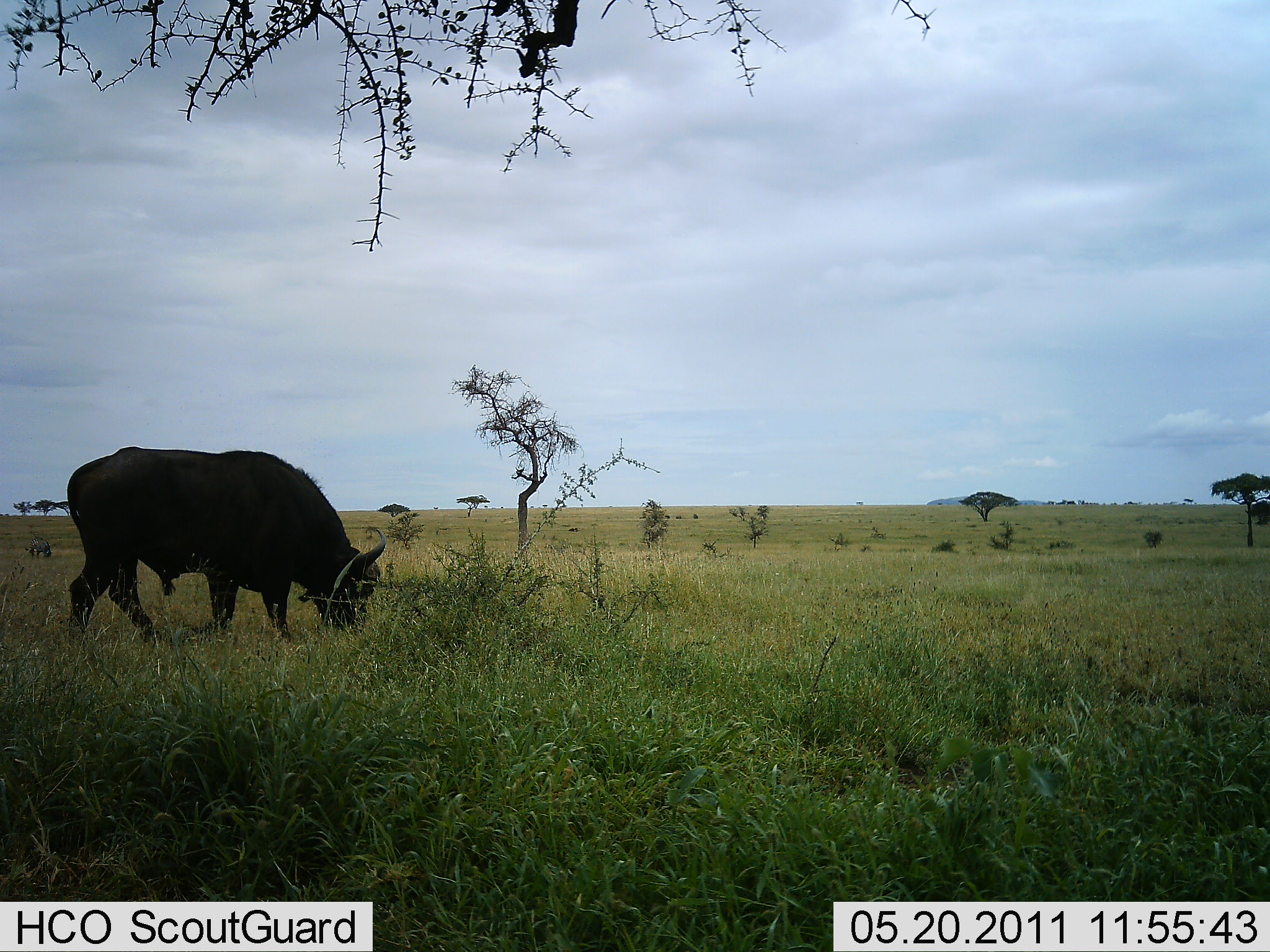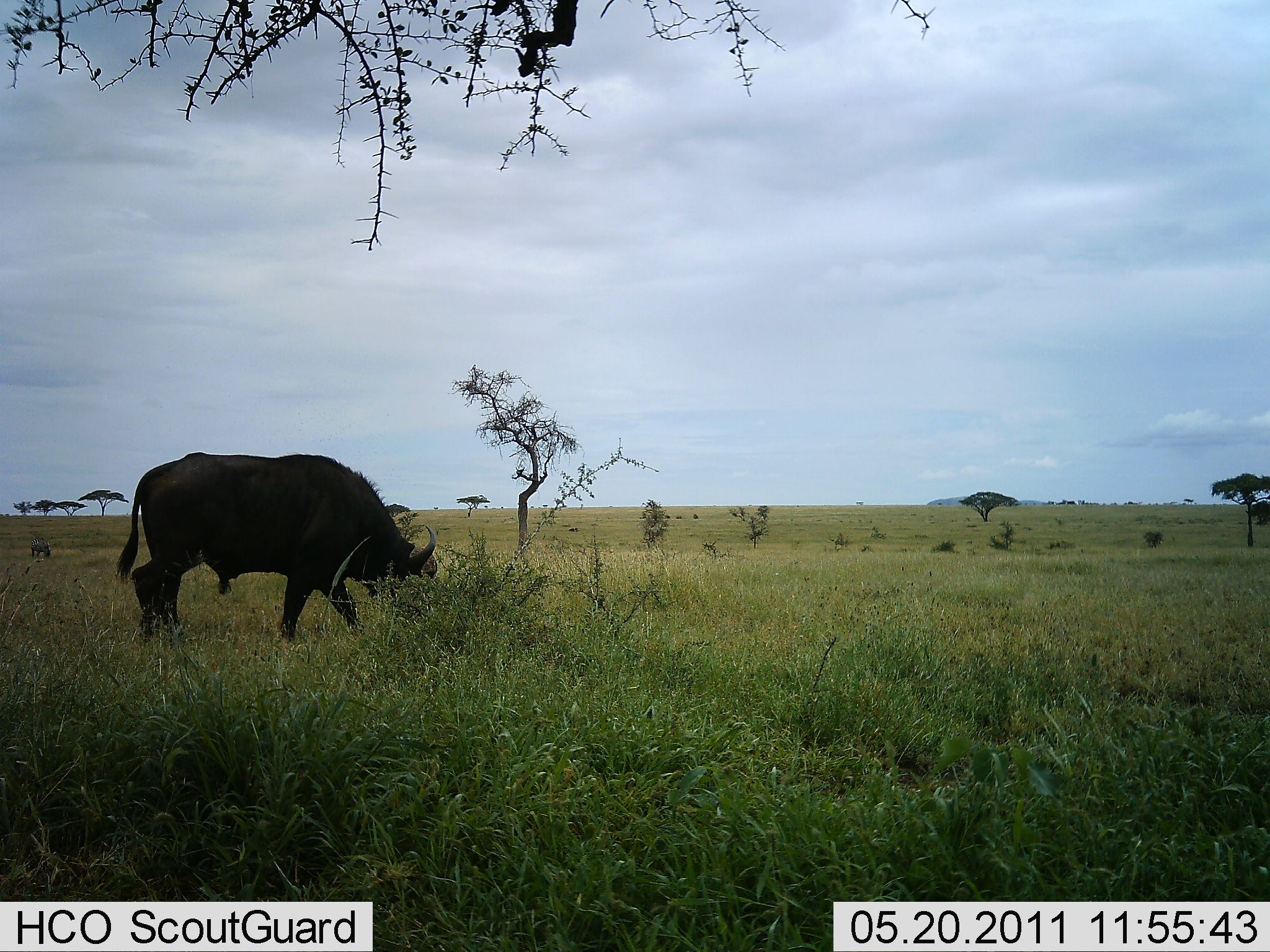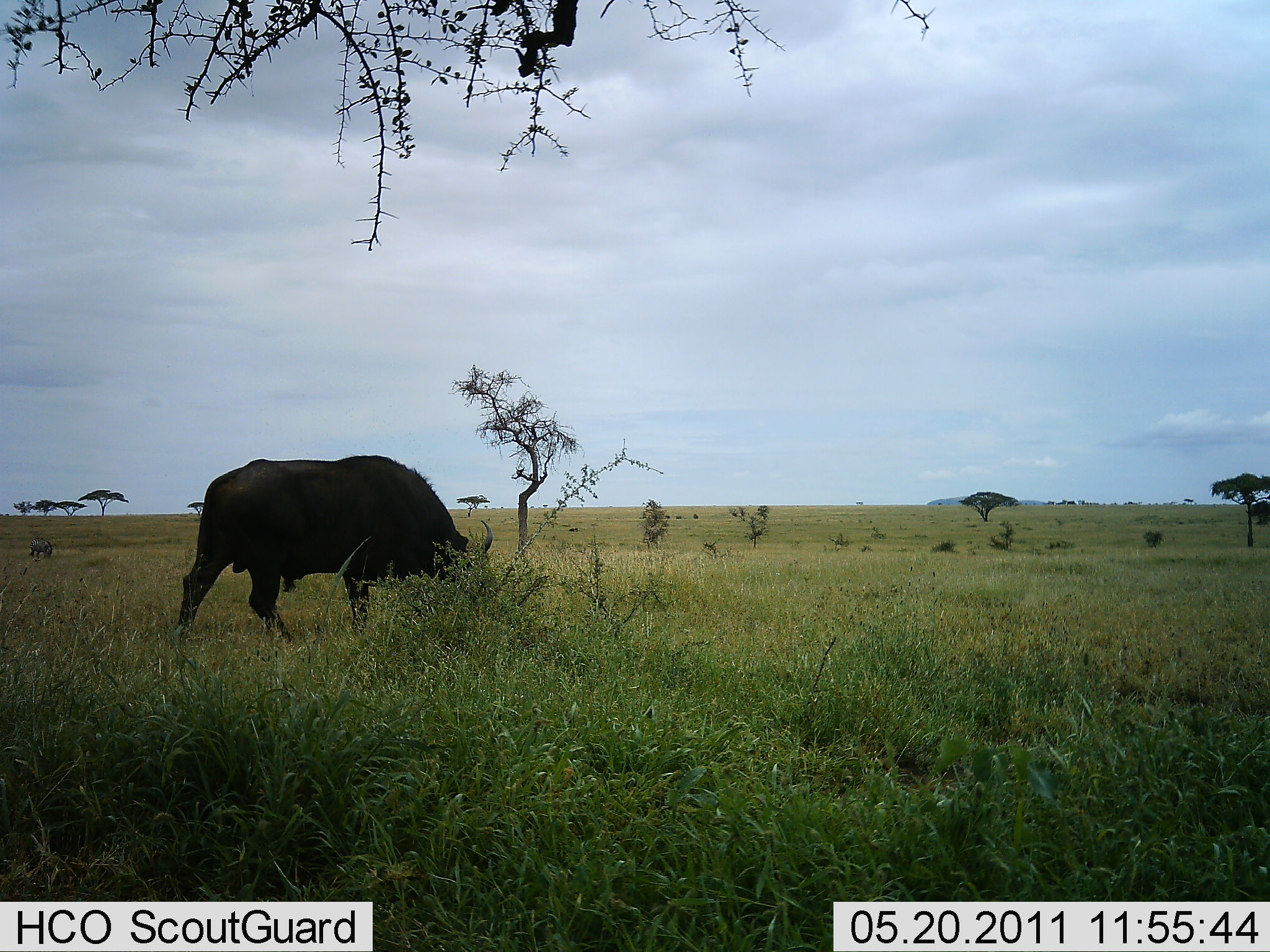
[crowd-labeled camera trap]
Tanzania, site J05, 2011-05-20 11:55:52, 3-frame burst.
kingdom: Animalia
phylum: Chordata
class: Mammalia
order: Artiodactyla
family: Bovidae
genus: Syncerus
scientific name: Syncerus caffer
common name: cape buffalo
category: buffalo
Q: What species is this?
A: Buffalo (cape buffalo) (Syncerus caffer).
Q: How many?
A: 1.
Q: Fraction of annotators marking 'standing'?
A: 18%.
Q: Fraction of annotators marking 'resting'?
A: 0%.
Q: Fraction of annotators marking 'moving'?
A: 27%.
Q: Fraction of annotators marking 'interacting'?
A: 0%.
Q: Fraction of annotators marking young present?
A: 0%.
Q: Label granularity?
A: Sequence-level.